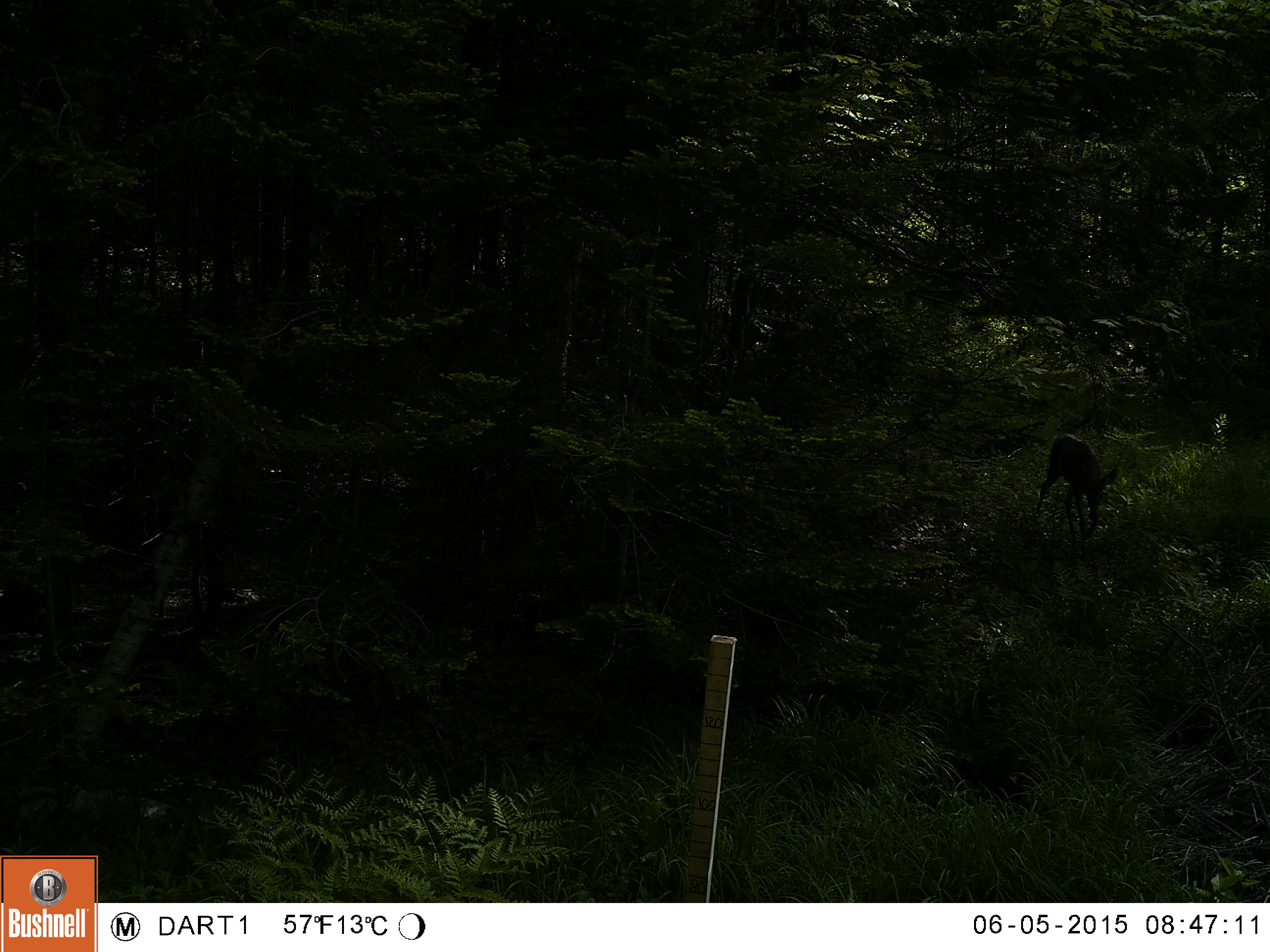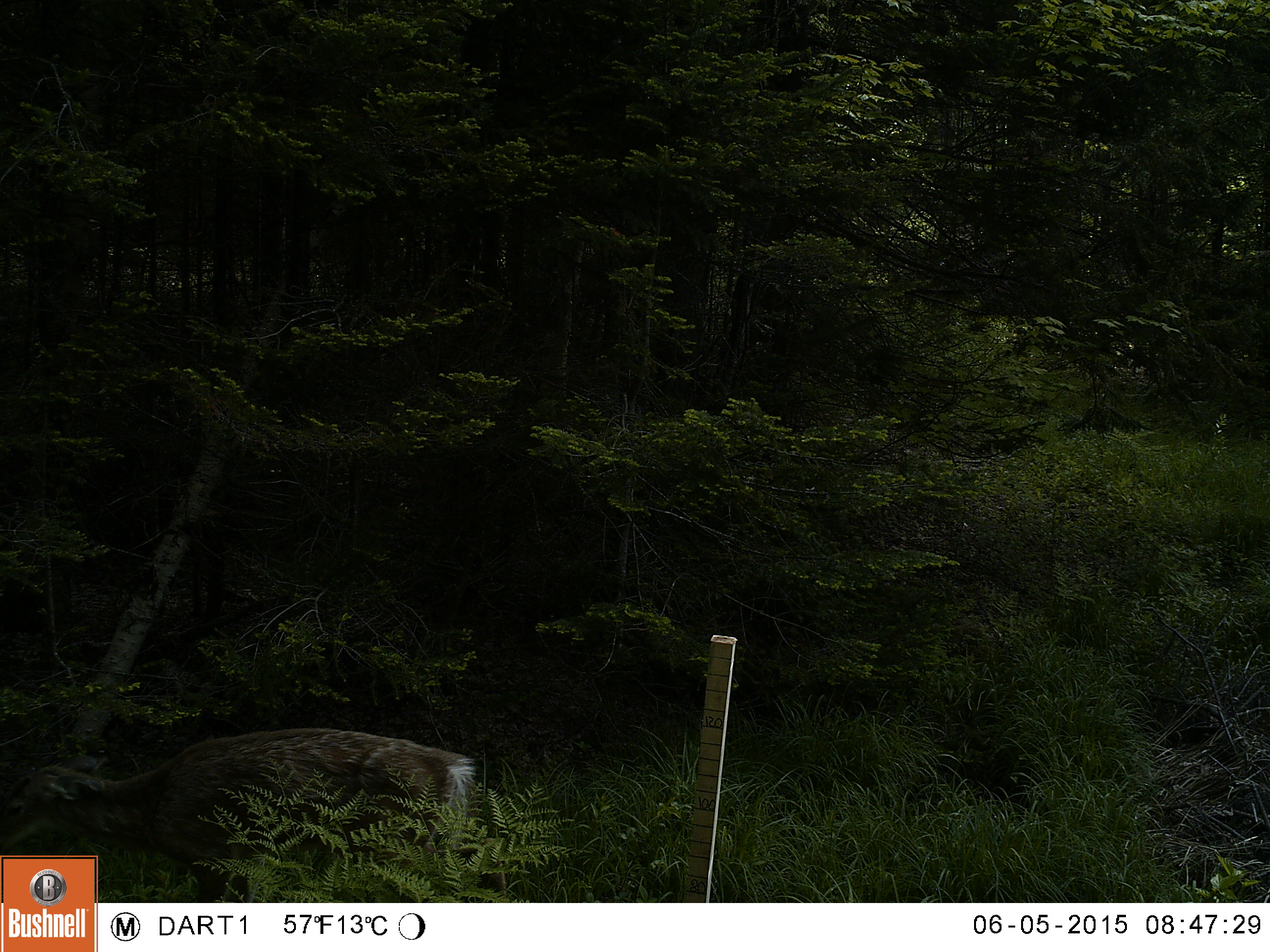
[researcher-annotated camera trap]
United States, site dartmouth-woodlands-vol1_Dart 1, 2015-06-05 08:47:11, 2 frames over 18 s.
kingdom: Animalia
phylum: Chordata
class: Mammalia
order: Artiodactyla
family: Cervidae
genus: Odocoileus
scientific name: Odocoileus virginianus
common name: white-tailed deer